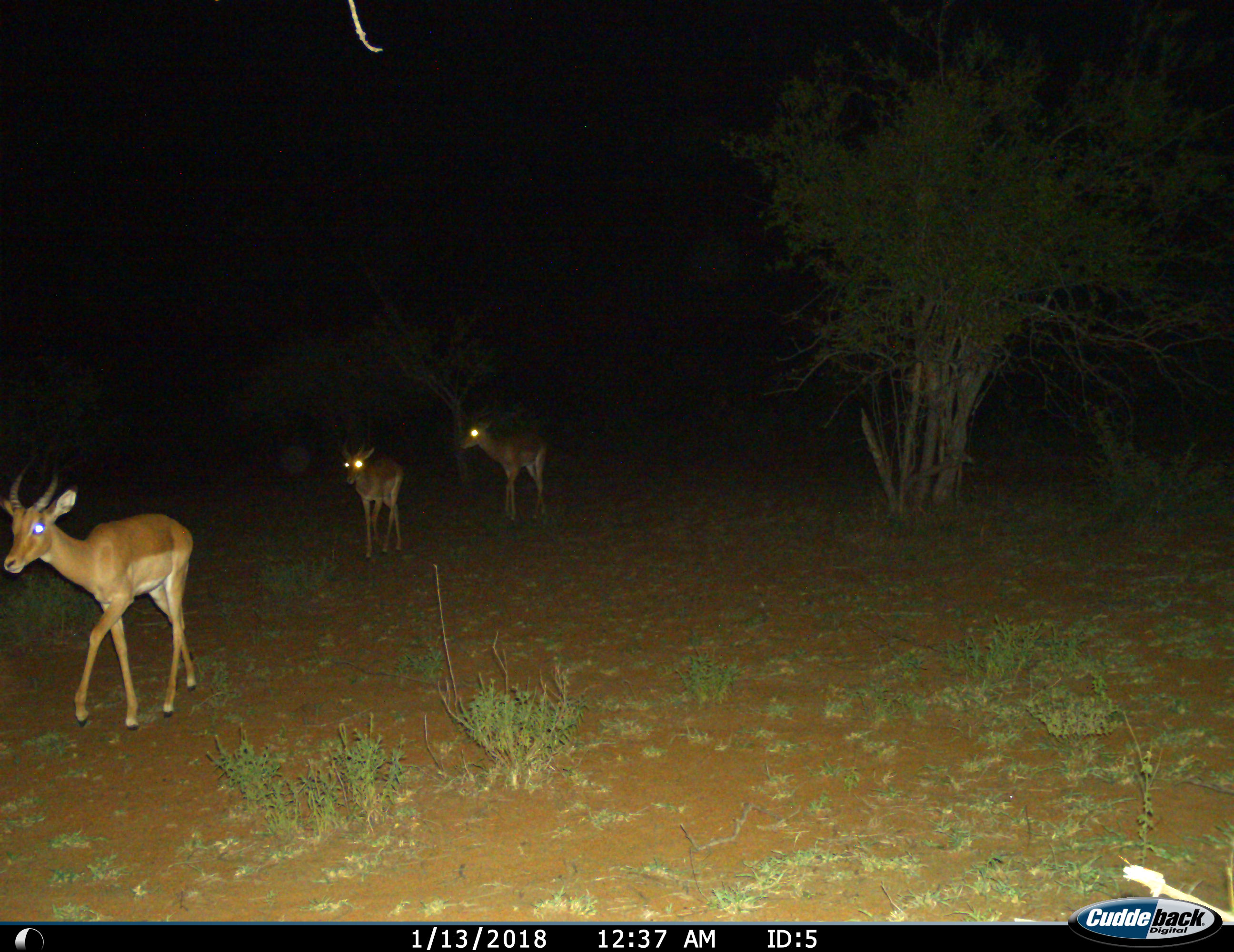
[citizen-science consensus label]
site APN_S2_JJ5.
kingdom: Animalia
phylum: Chordata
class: Mammalia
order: Artiodactyla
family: Bovidae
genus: Aepyceros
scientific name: Aepyceros melampus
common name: impala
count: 3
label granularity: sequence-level